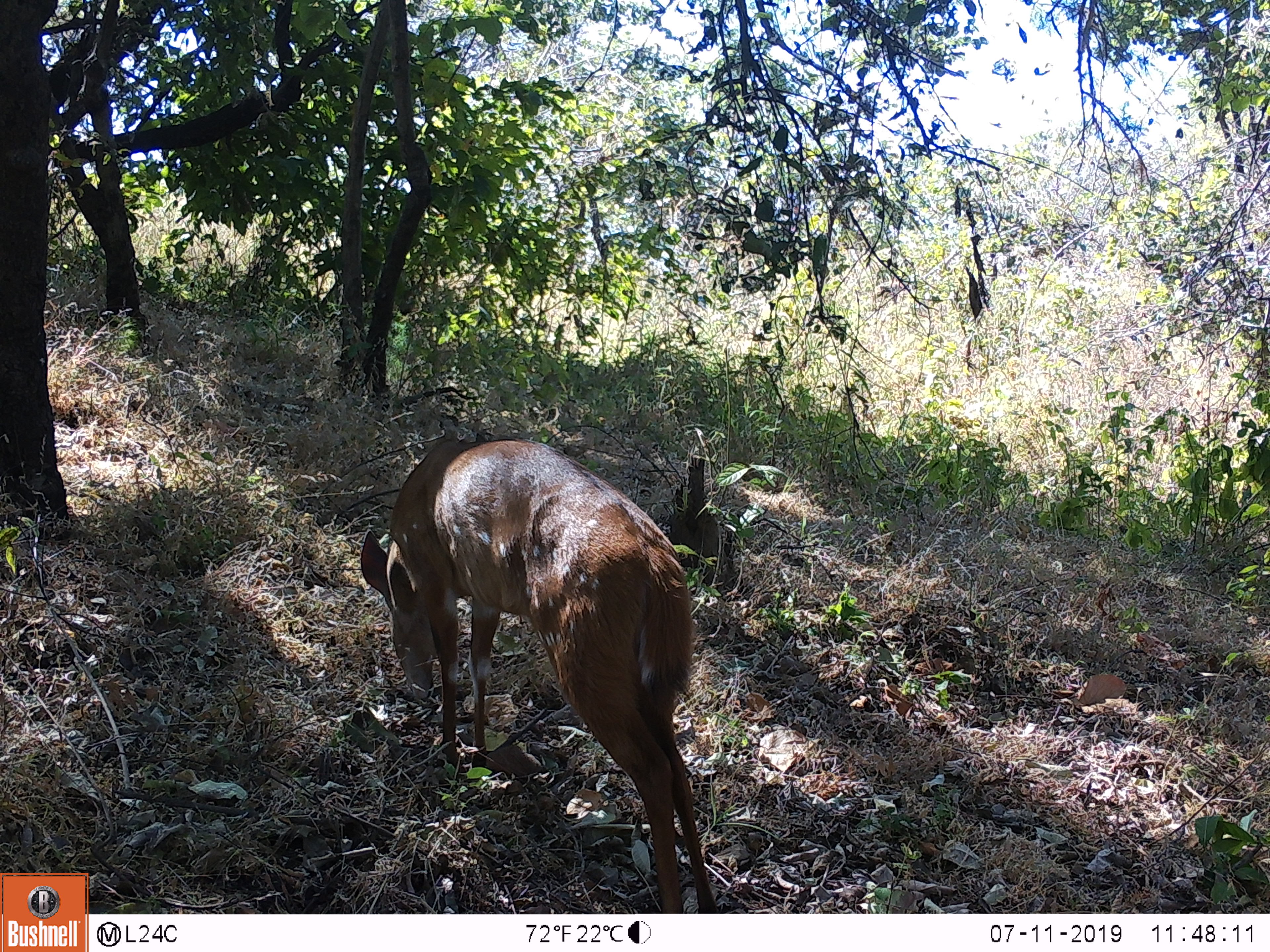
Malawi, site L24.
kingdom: Animalia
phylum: Chordata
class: Mammalia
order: Artiodactyla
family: Bovidae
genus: Tragelaphus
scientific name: Tragelaphus sylvaticus sylvaticus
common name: cape bushbuck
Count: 1.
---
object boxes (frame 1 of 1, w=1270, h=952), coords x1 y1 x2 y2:
cape bushbuck: 353 426 727 908